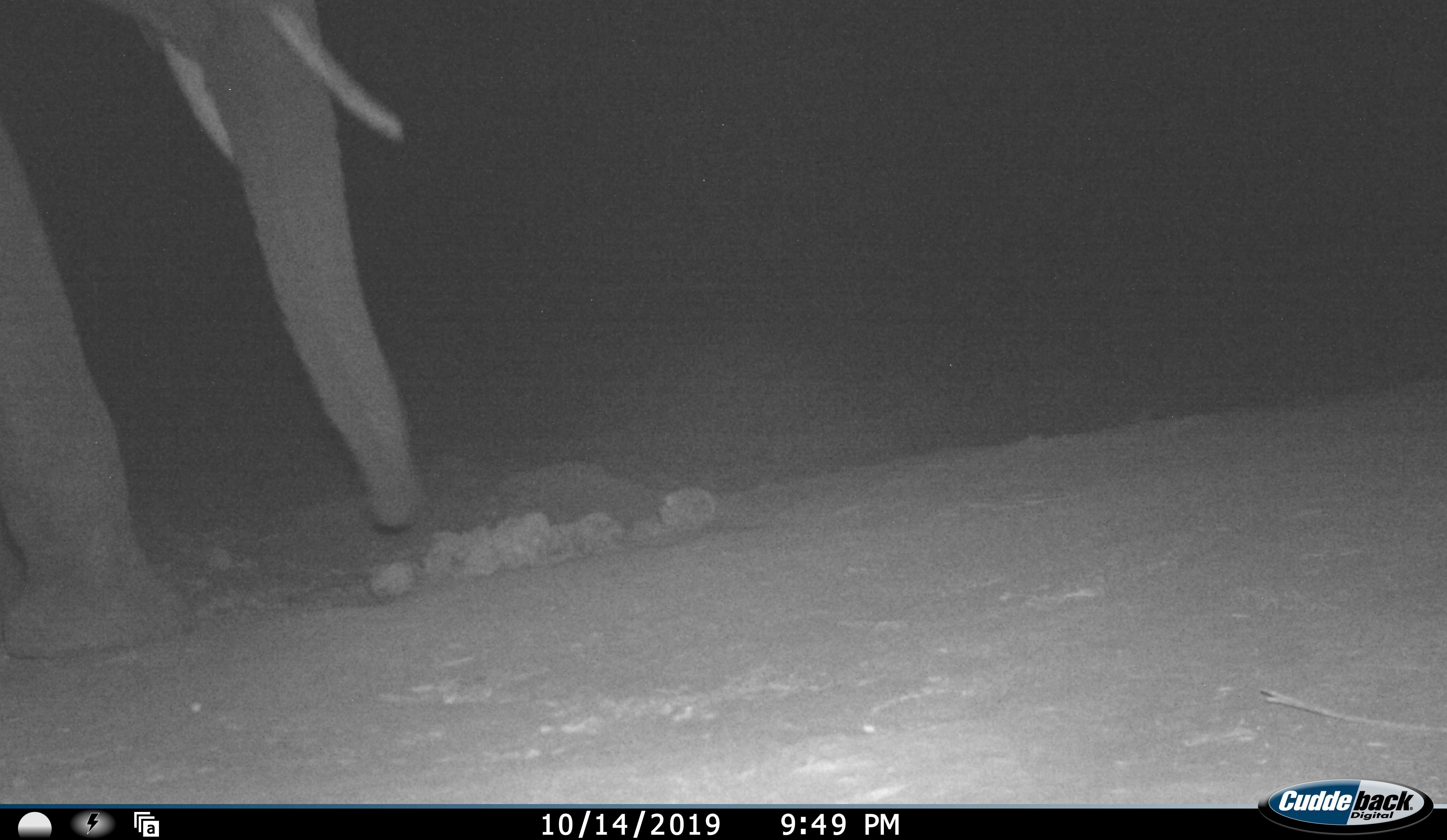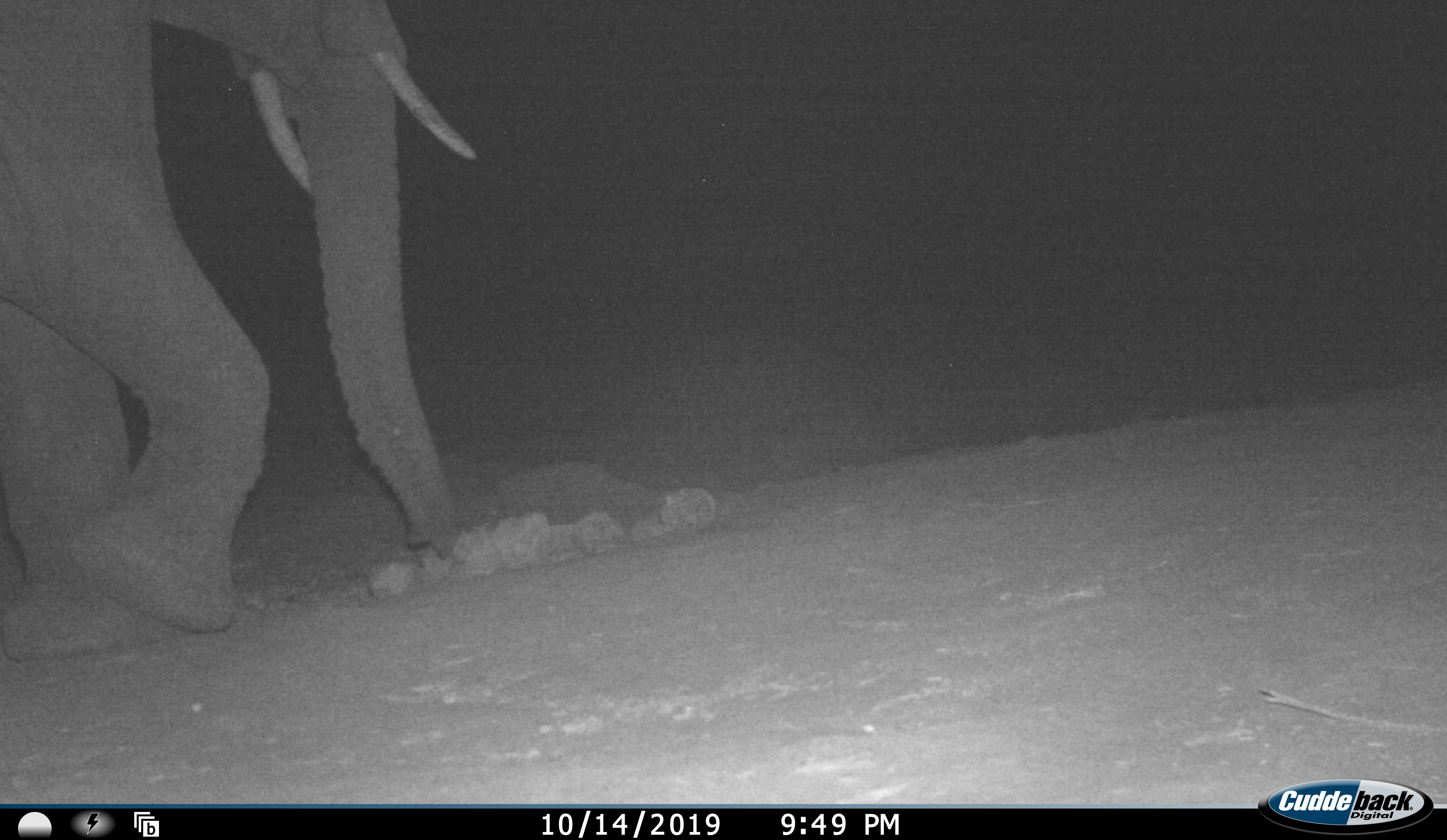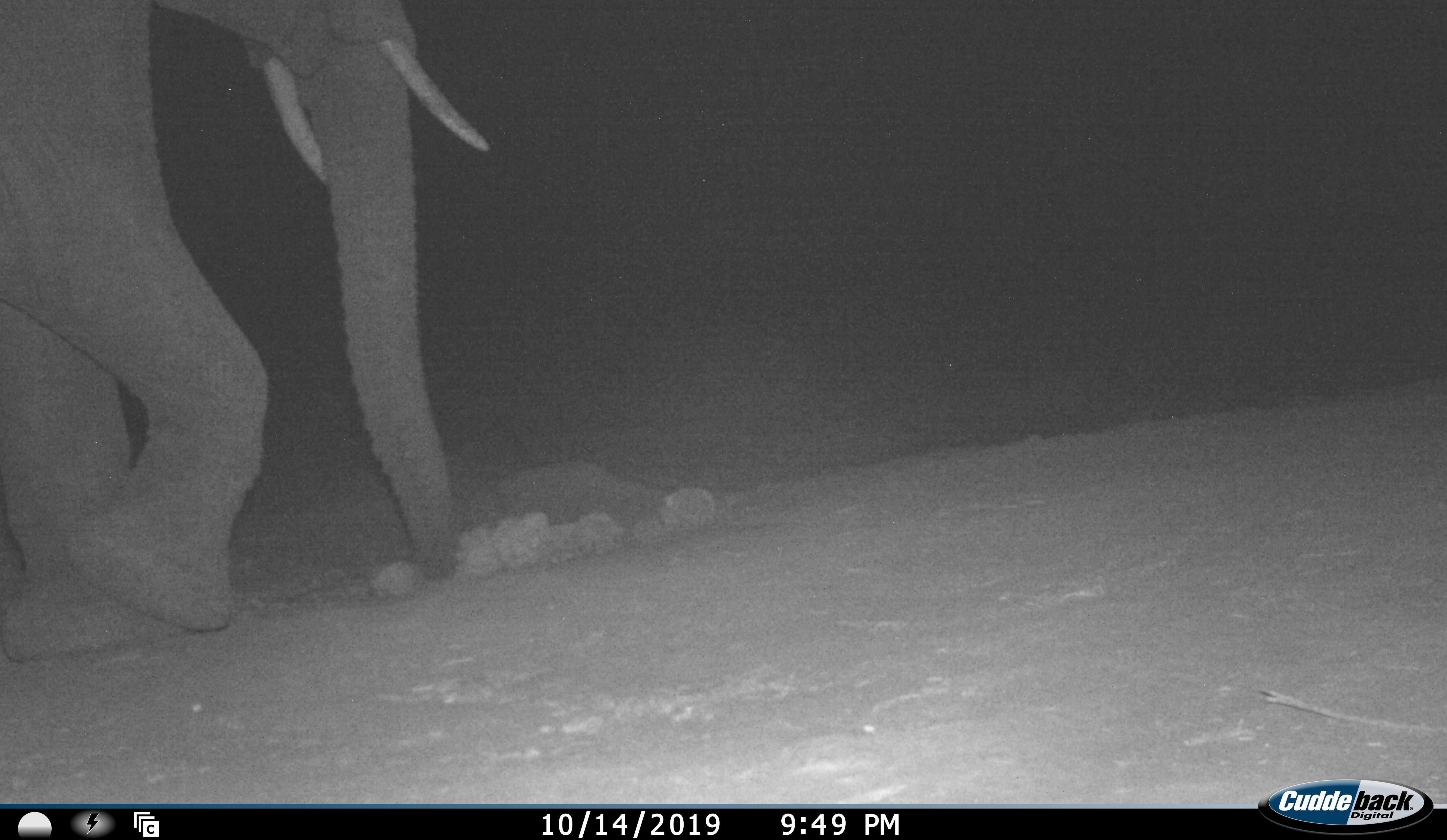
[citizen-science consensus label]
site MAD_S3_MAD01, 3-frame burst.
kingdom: Animalia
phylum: Chordata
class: Mammalia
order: Proboscidea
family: Elephantidae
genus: Loxodonta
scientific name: Loxodonta africana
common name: african bush elephant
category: elephant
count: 1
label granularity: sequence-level